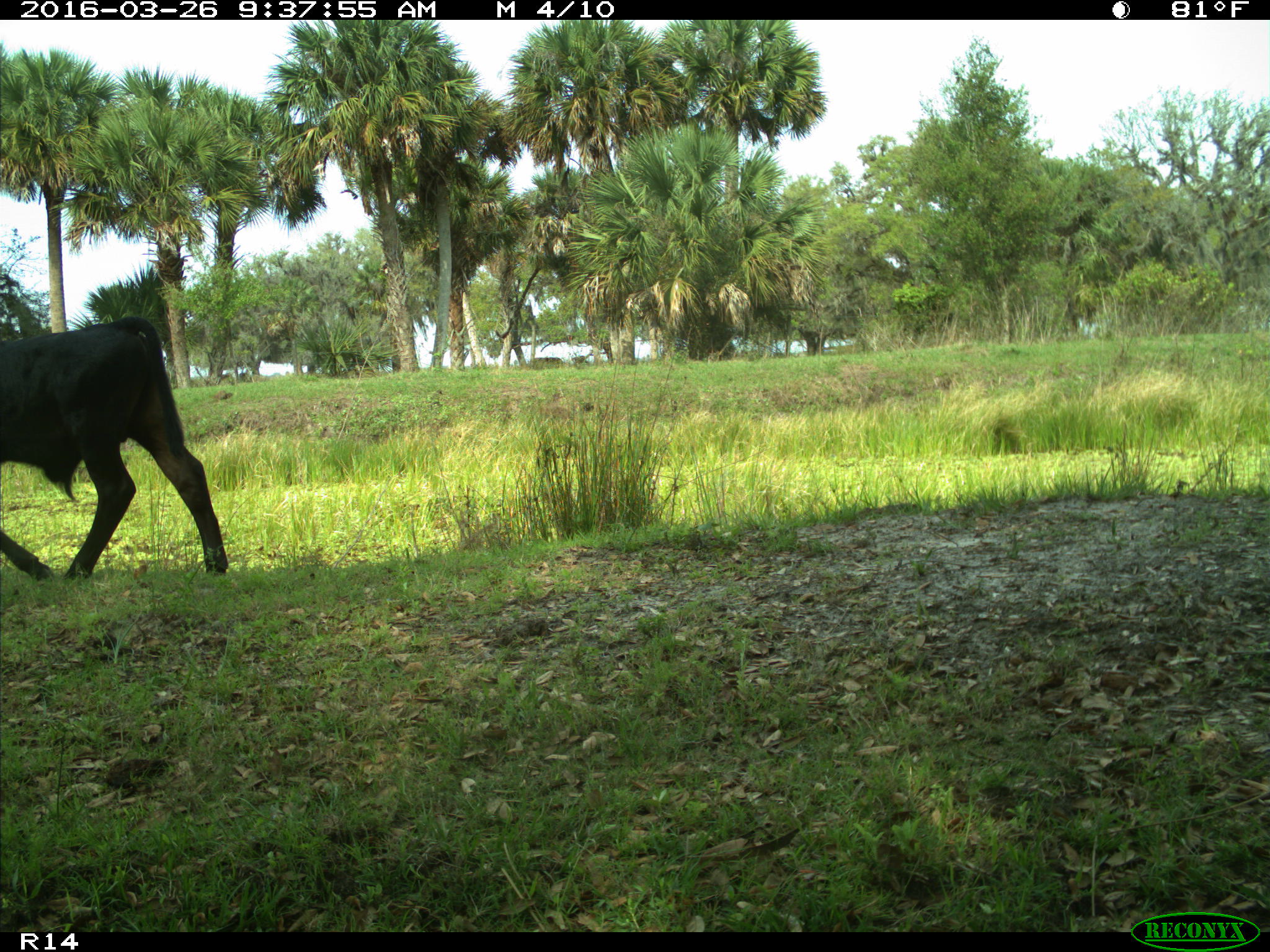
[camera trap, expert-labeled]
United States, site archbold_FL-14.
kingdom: Animalia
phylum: Chordata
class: Mammalia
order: Artiodactyla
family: Bovidae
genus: Bos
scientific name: Bos taurus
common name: domestic cow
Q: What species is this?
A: Bos taurus (domestic cow).